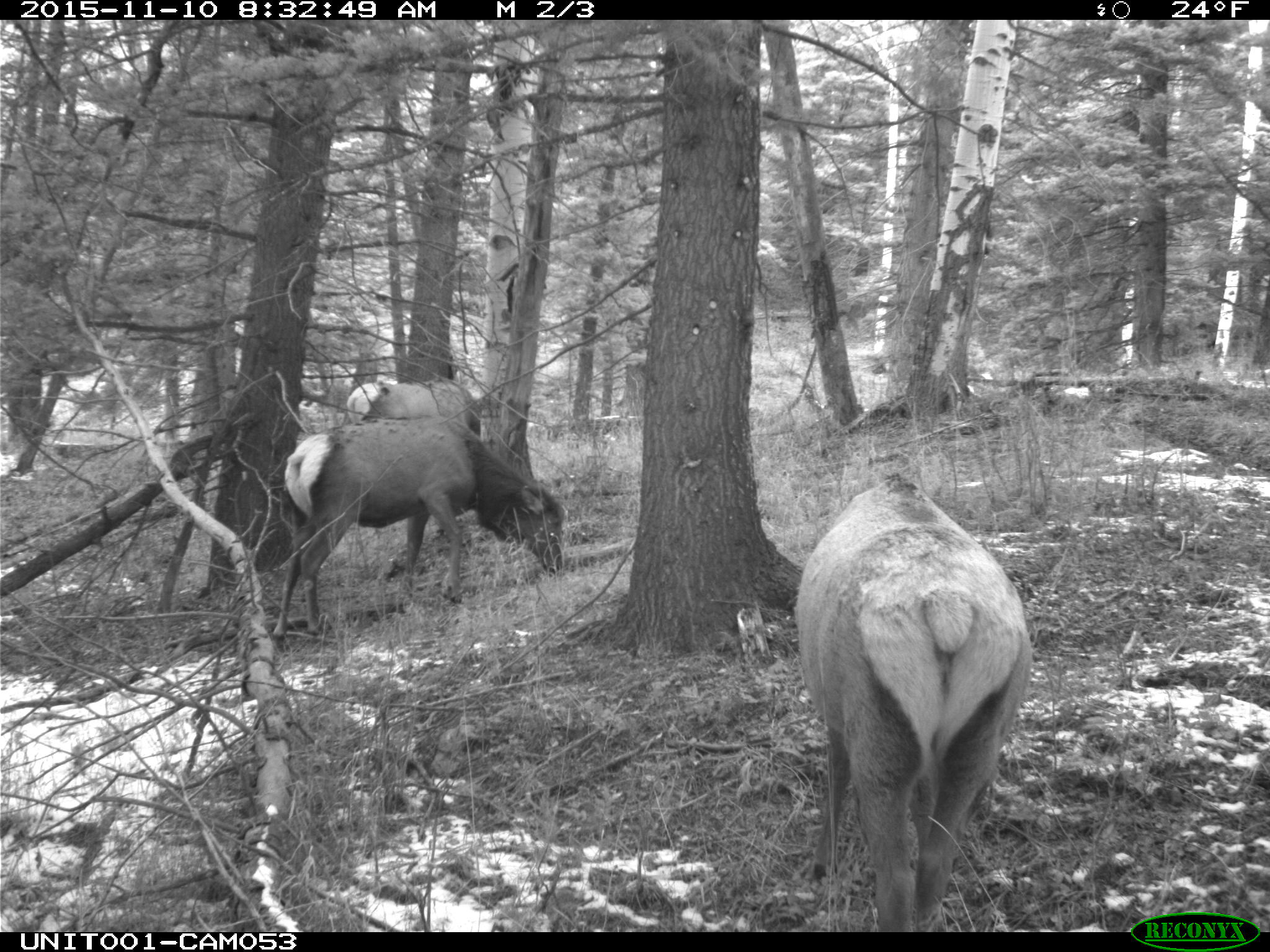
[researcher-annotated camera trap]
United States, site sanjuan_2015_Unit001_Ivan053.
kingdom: Animalia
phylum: Chordata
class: Mammalia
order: Artiodactyla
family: Cervidae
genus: Cervus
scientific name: Cervus elaphus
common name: red deer